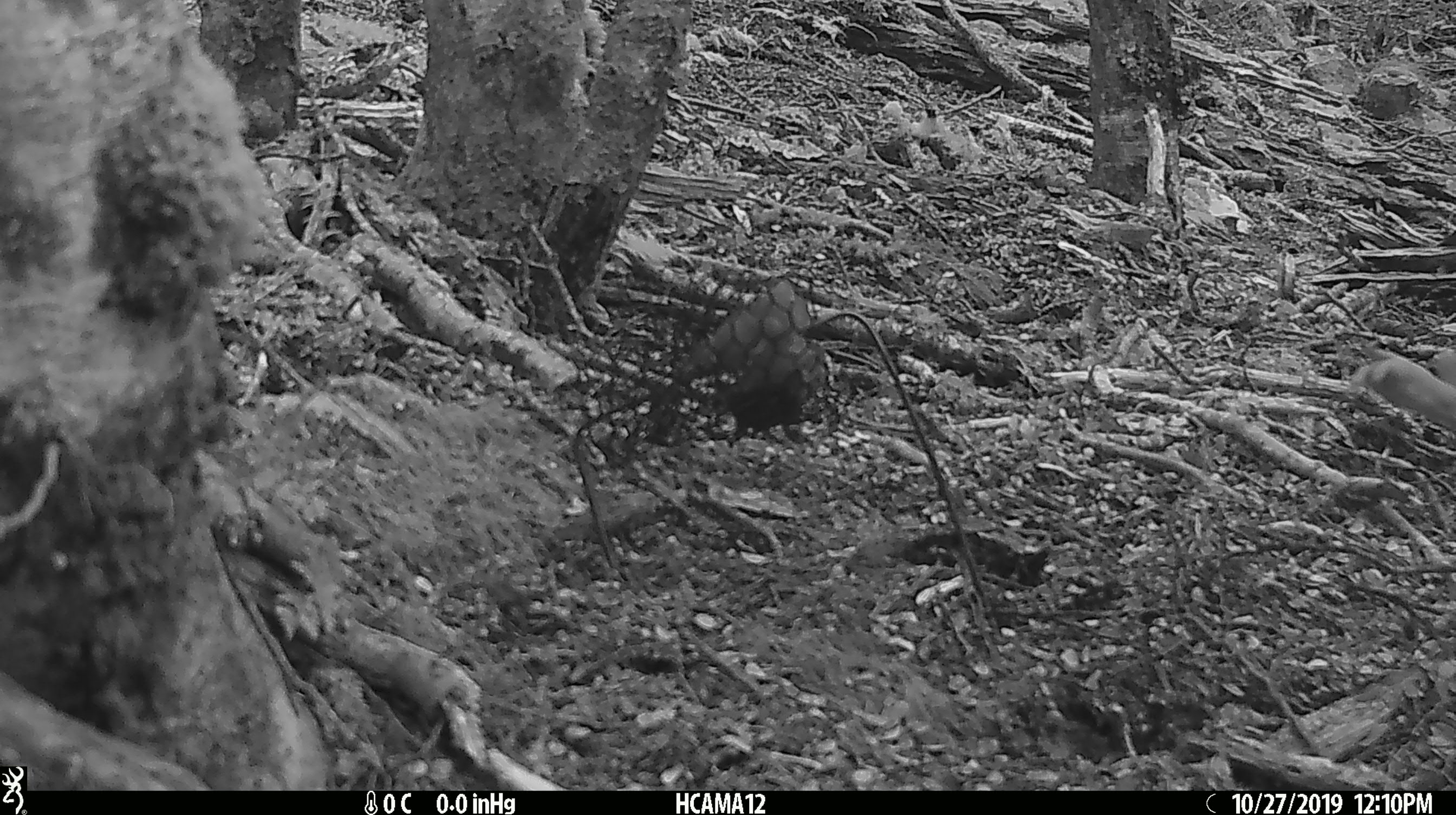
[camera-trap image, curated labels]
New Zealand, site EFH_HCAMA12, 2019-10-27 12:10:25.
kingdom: Animalia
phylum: Chordata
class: Mammalia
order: Carnivora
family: Mustelidae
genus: Mustela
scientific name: Mustela nivalis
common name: least weasel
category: weasel